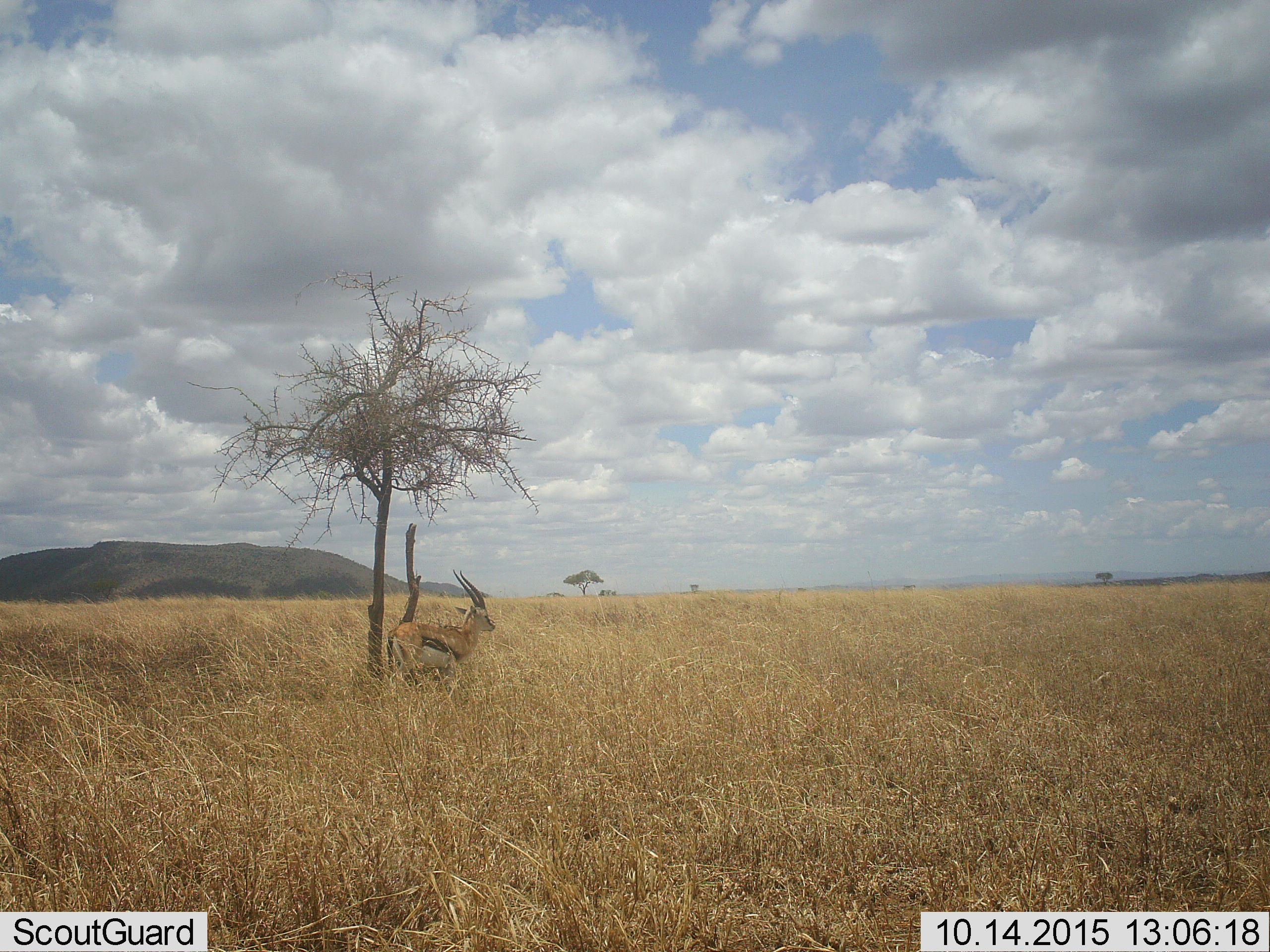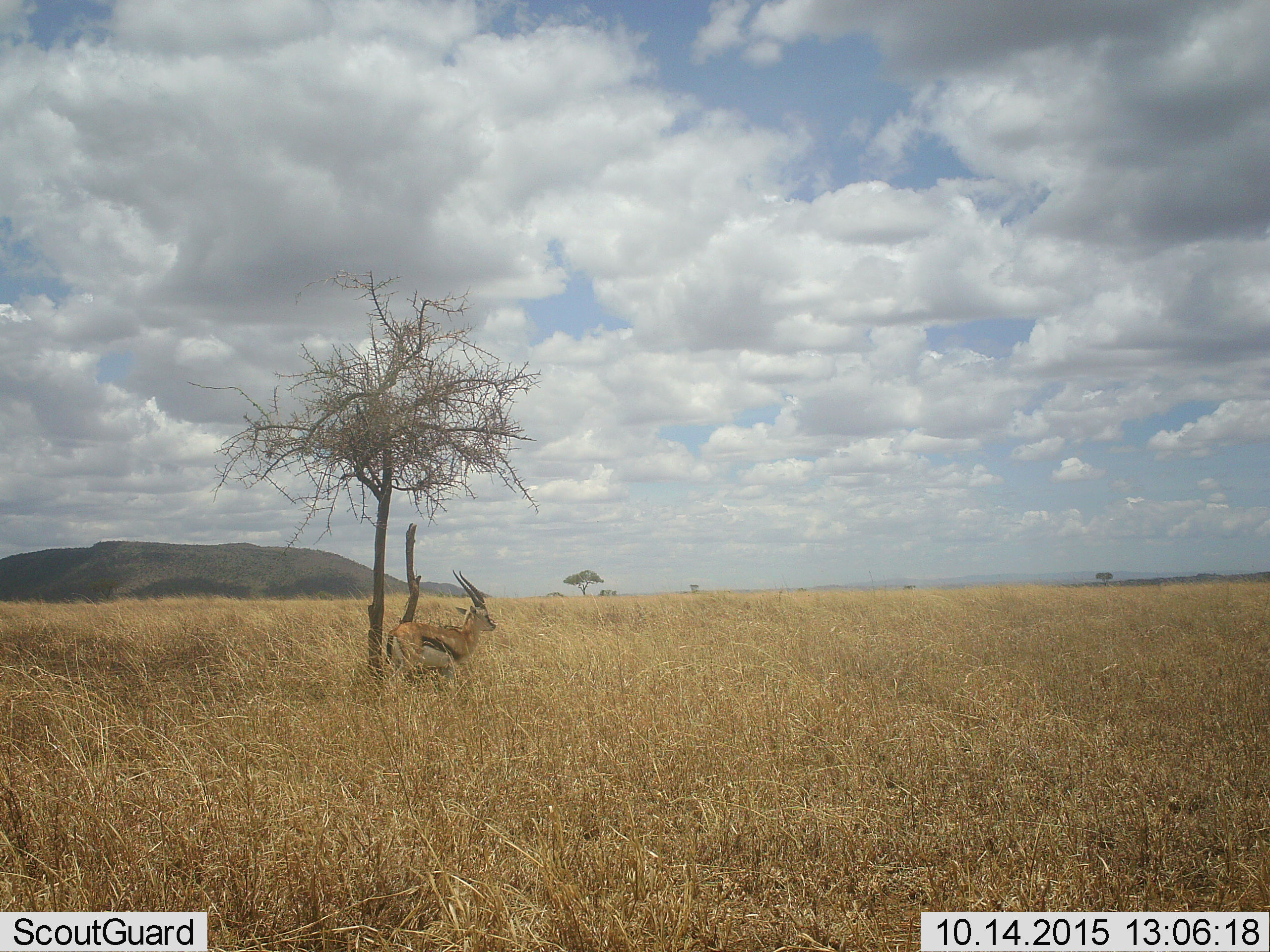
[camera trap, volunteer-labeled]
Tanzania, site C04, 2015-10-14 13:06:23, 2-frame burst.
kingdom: Animalia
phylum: Chordata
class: Mammalia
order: Artiodactyla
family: Bovidae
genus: Eudorcas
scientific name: Eudorcas thomsonii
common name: thomson's gazelle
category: gazellethomsons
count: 1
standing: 89%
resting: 0%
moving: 11%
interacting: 0%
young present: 0%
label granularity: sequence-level